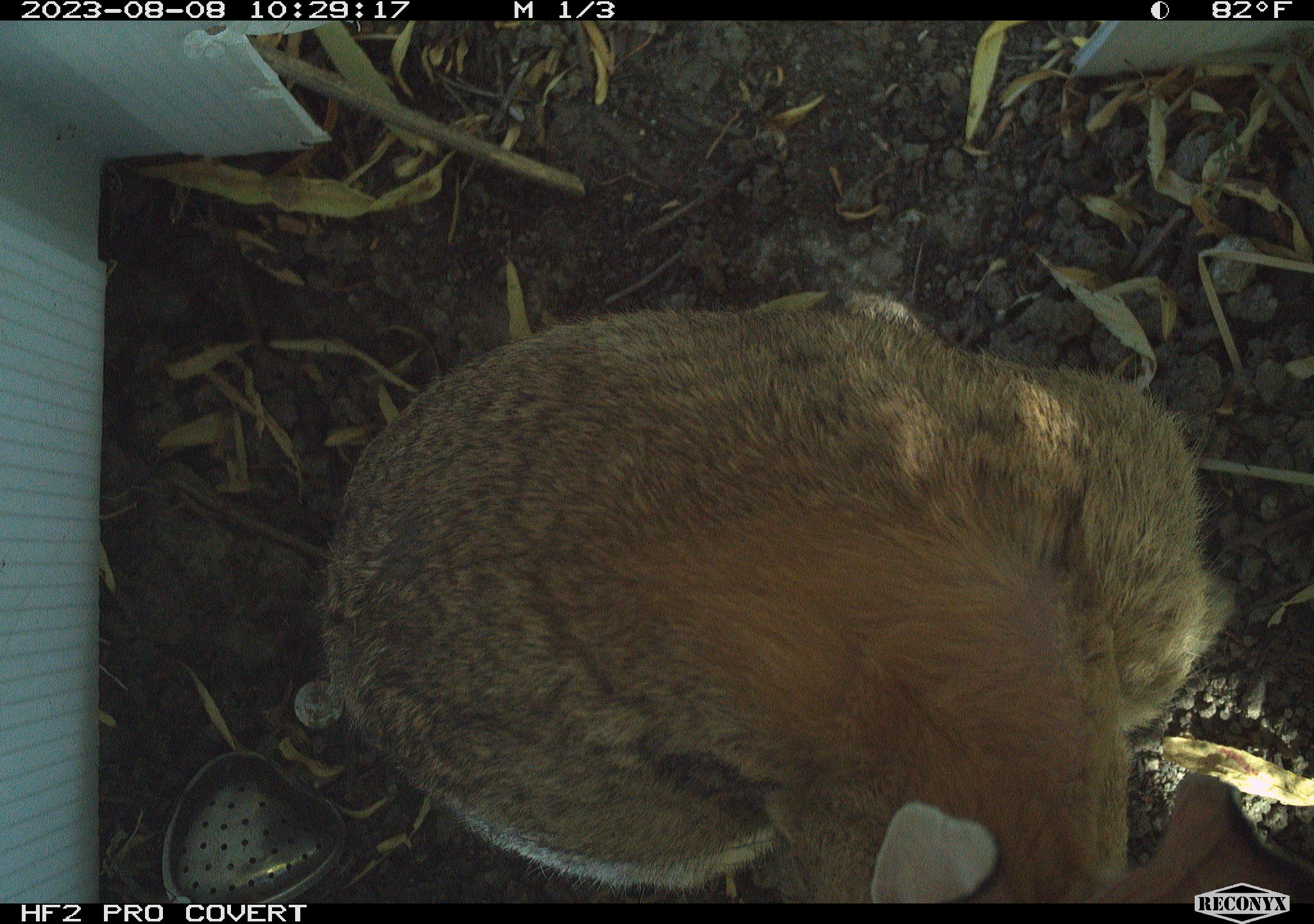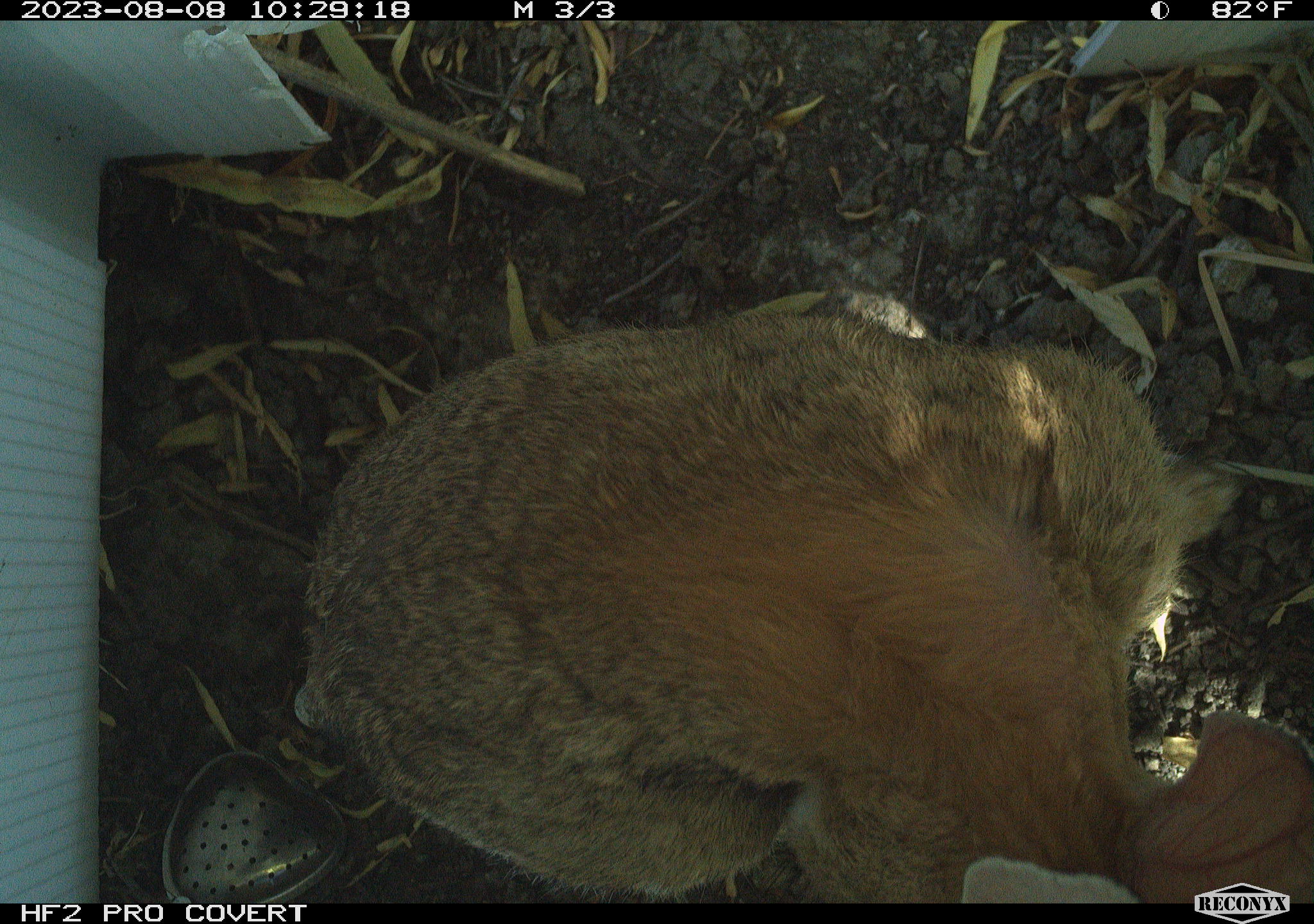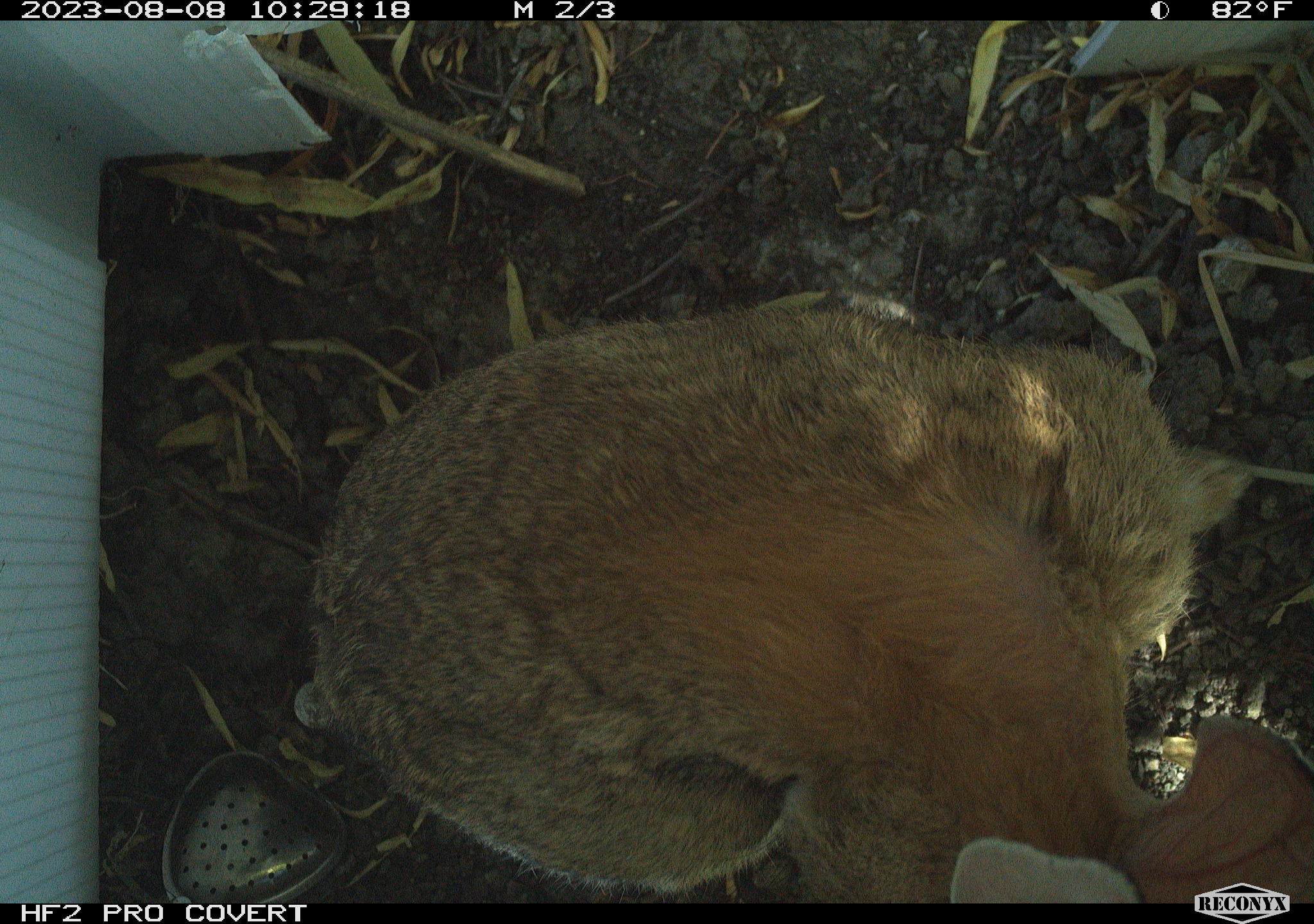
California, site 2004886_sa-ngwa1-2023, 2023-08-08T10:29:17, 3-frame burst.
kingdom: Animalia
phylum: Chordata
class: Mammalia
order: Lagomorpha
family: Leporidae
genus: Sylvilagus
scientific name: Sylvilagus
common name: cottontail rabbits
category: sylvilagus species